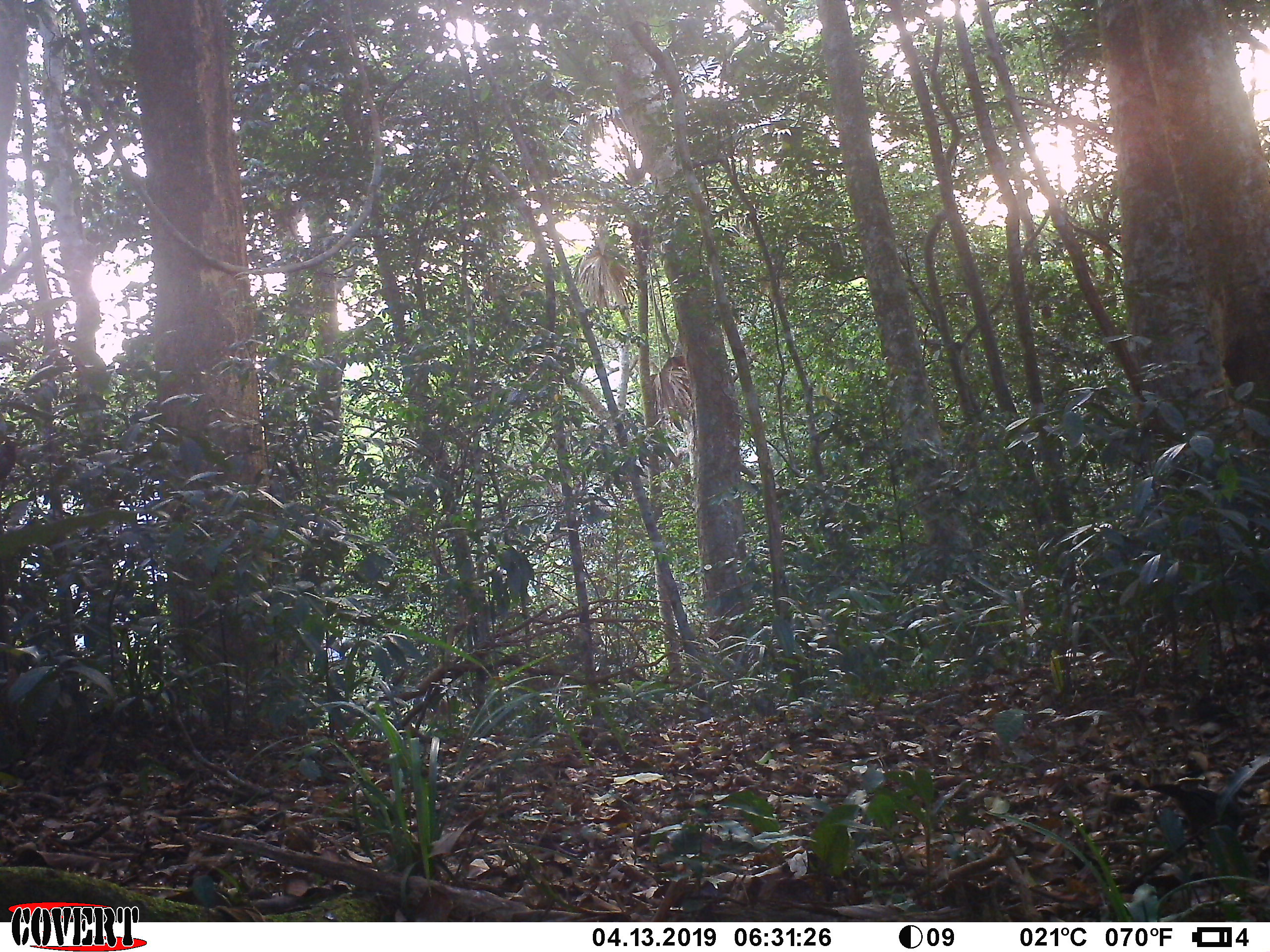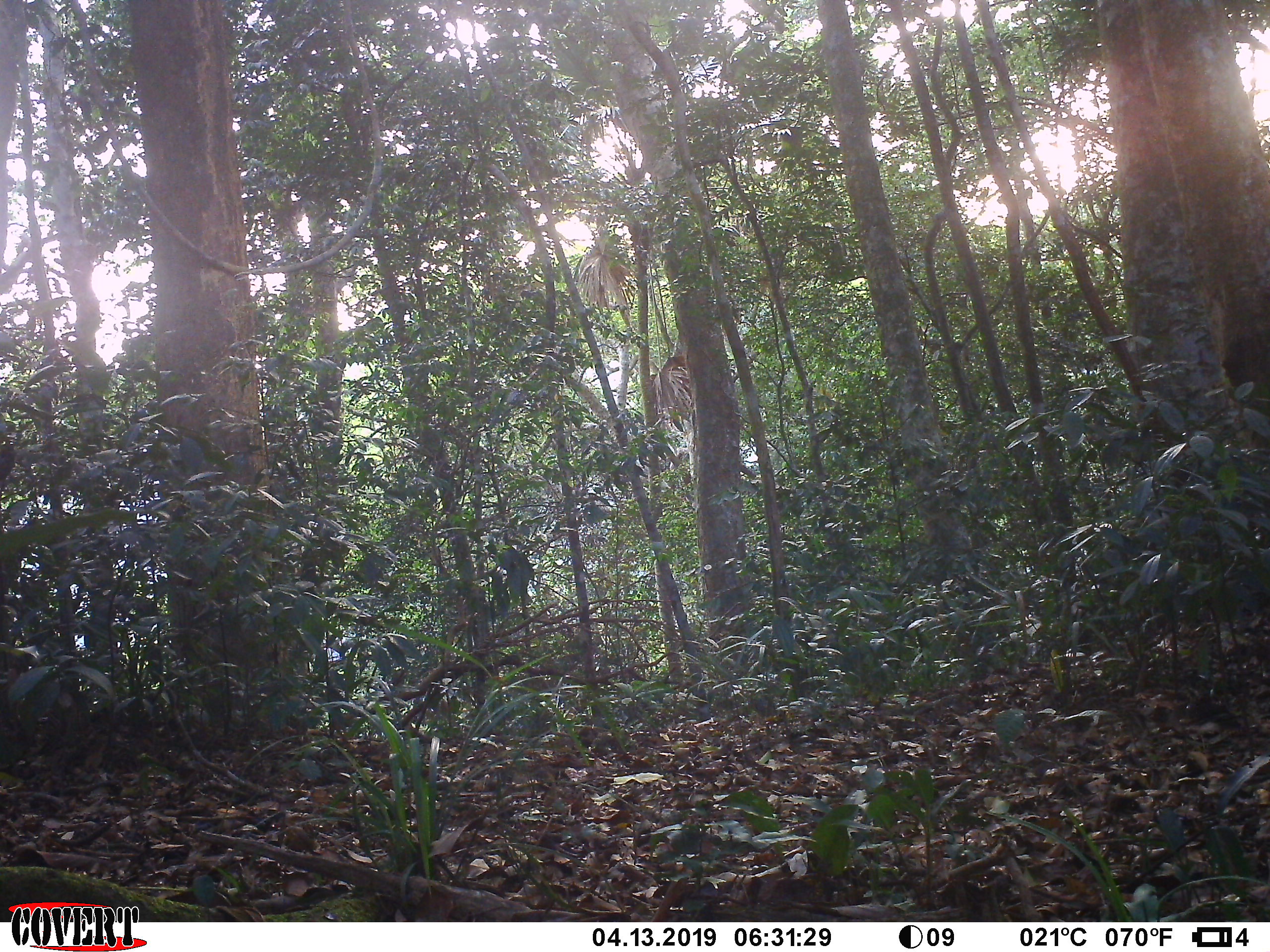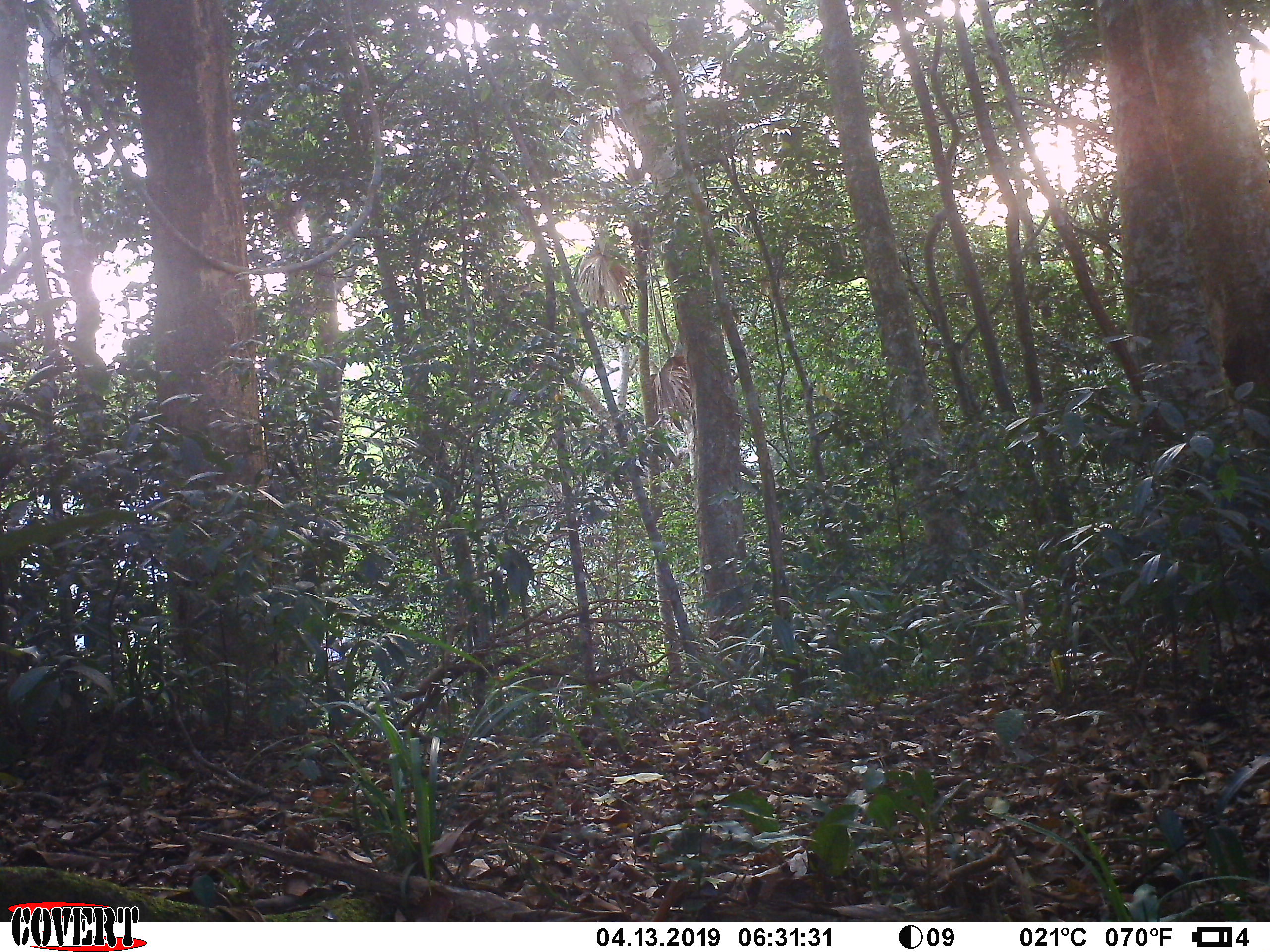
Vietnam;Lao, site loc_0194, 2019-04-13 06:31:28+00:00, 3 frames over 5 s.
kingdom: Animalia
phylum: Chordata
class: Aves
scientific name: Aves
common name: bird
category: unidentified bird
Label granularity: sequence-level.